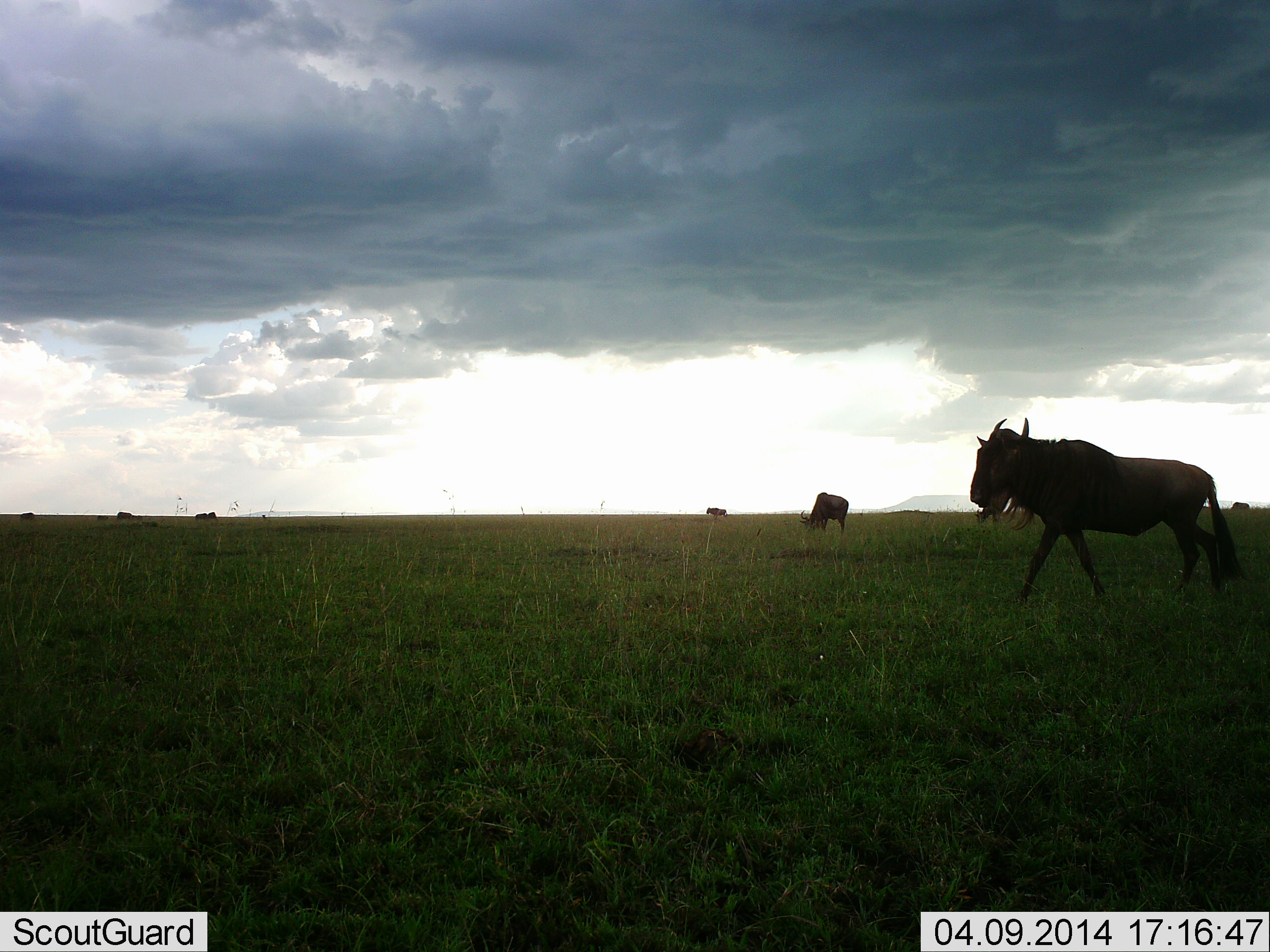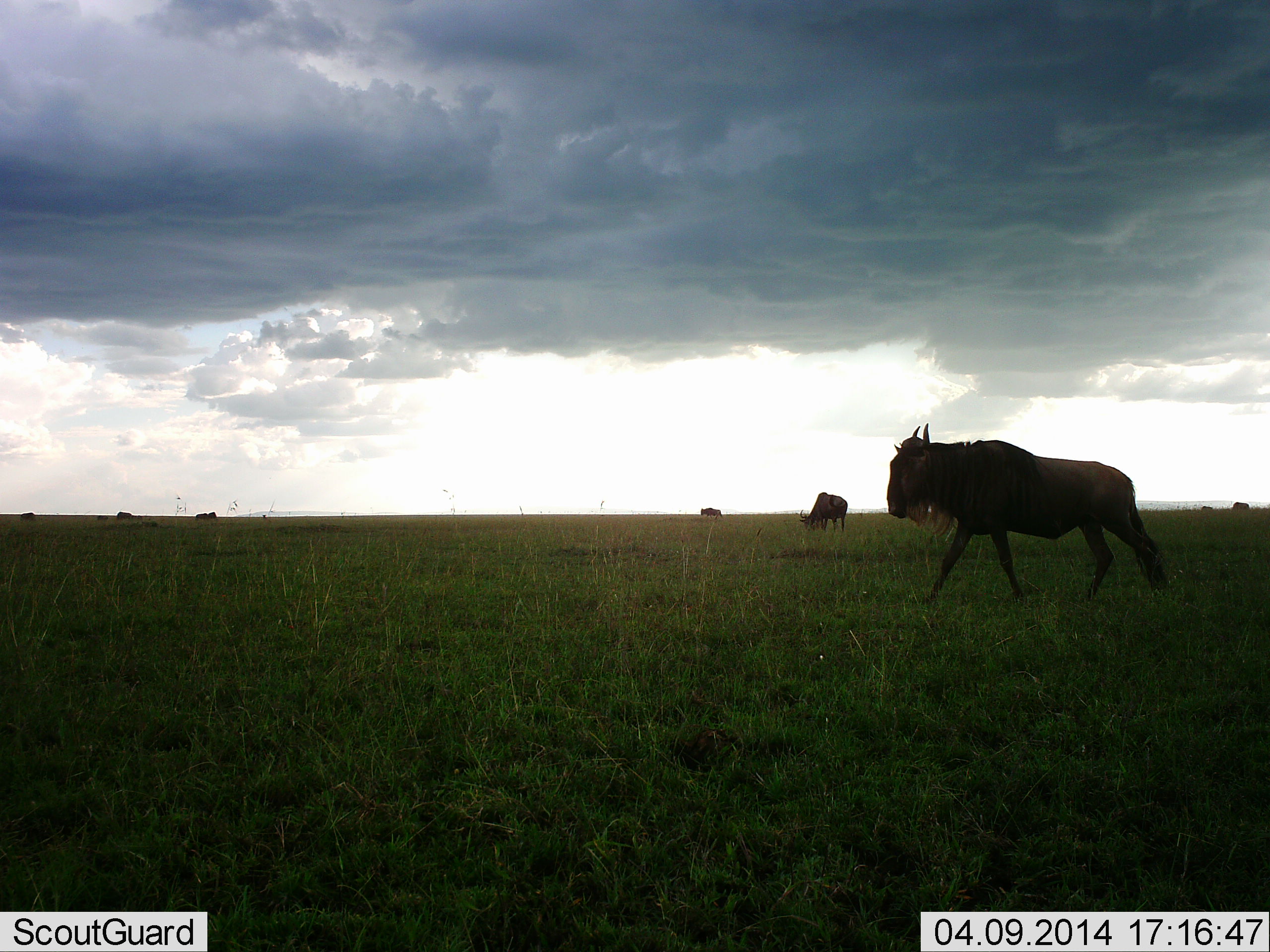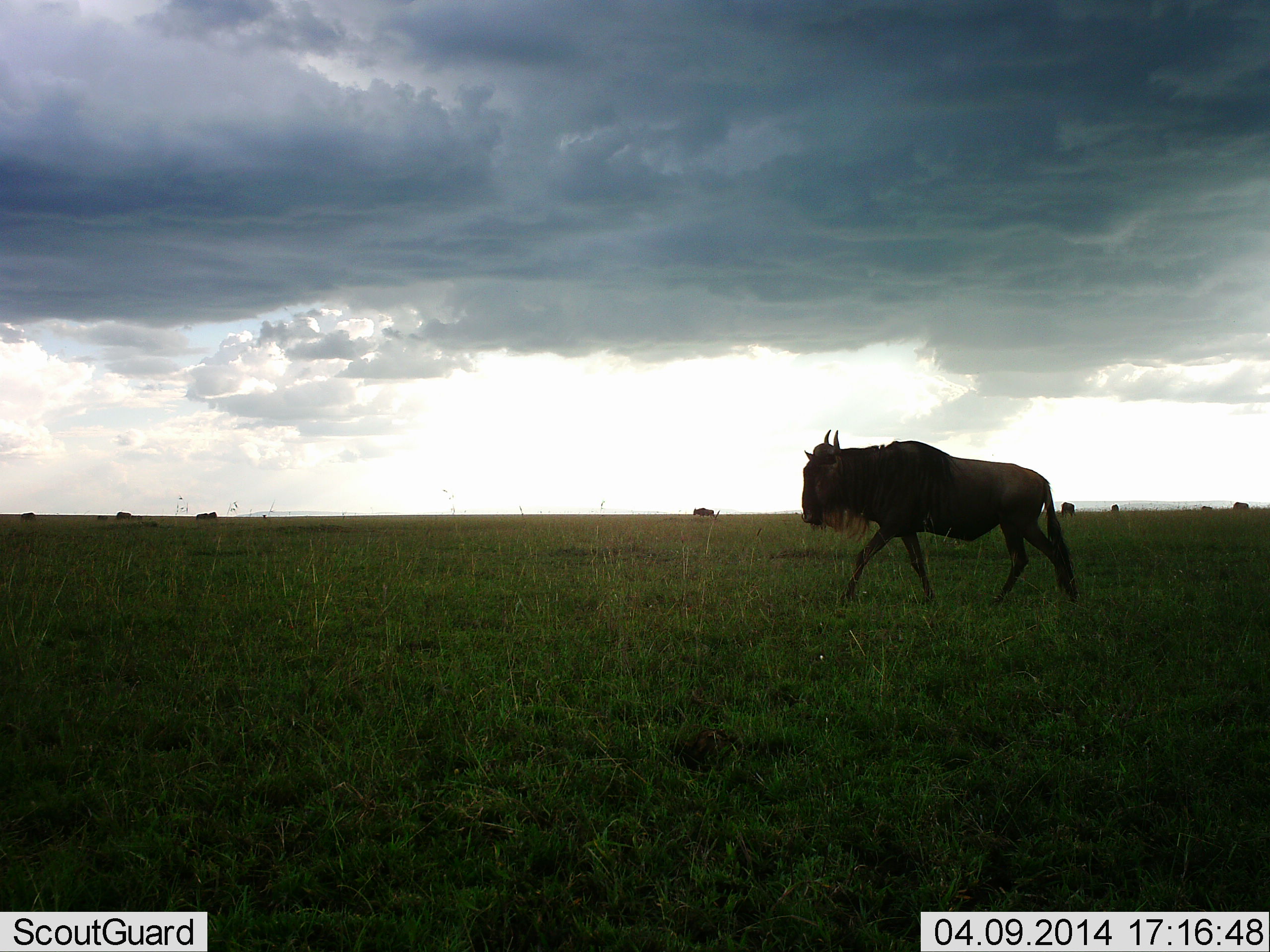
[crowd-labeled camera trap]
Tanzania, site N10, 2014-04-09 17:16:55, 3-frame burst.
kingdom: Animalia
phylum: Chordata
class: Mammalia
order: Artiodactyla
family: Bovidae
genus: Connochaetes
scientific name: Connochaetes taurinus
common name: blue wildebeest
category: wildebeest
Wildebeest (blue wildebeest) (Connochaetes taurinus), count 3. Behavior (volunteer vote fractions): standing 29%, resting 0%, moving 91%, interacting 0%. Young present (vote fraction): 0%. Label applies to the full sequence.